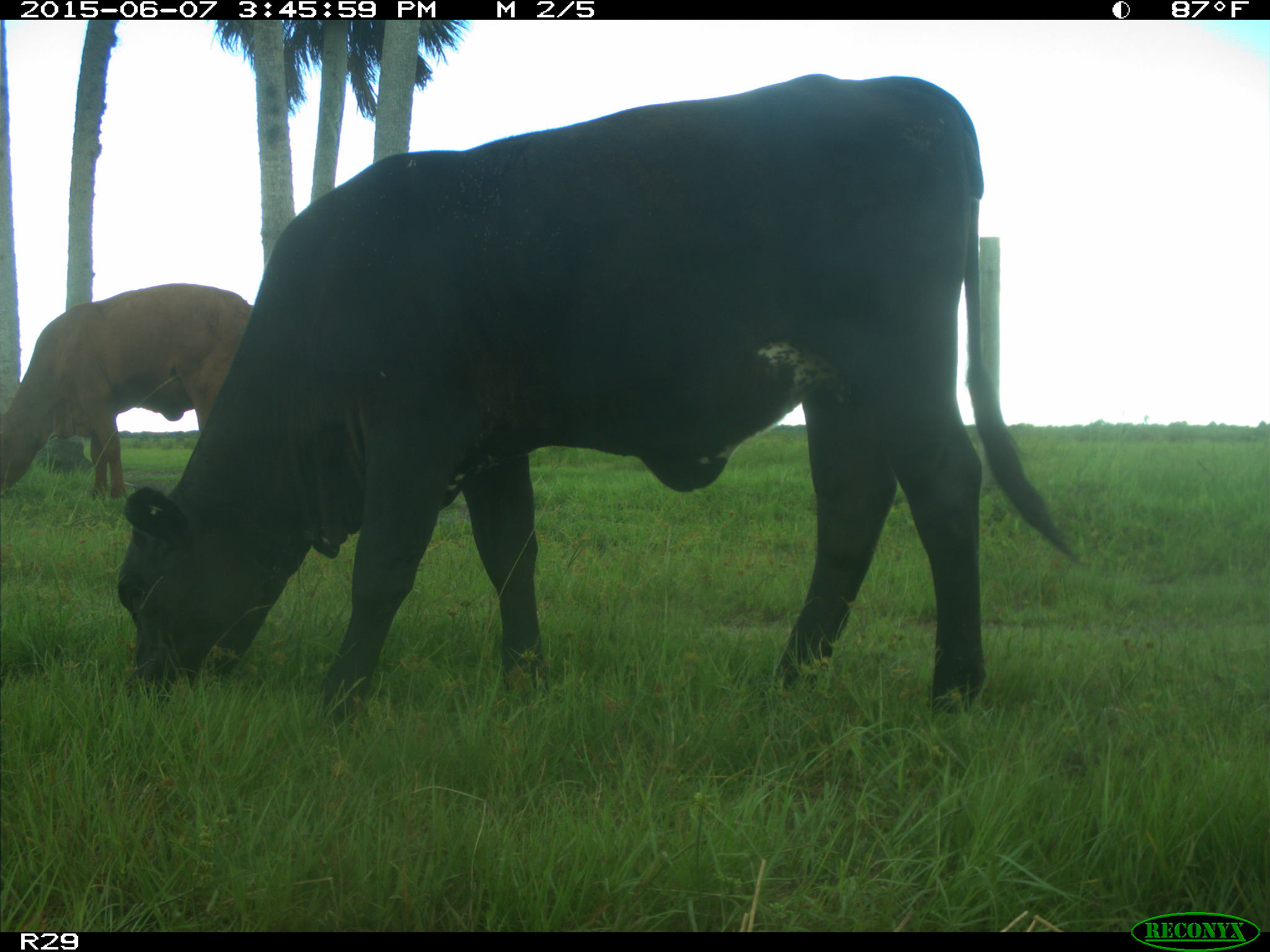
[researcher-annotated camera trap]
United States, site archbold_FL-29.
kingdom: Animalia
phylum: Chordata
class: Mammalia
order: Artiodactyla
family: Bovidae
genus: Bos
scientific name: Bos taurus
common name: domestic cow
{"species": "Bos taurus (domestic cow)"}